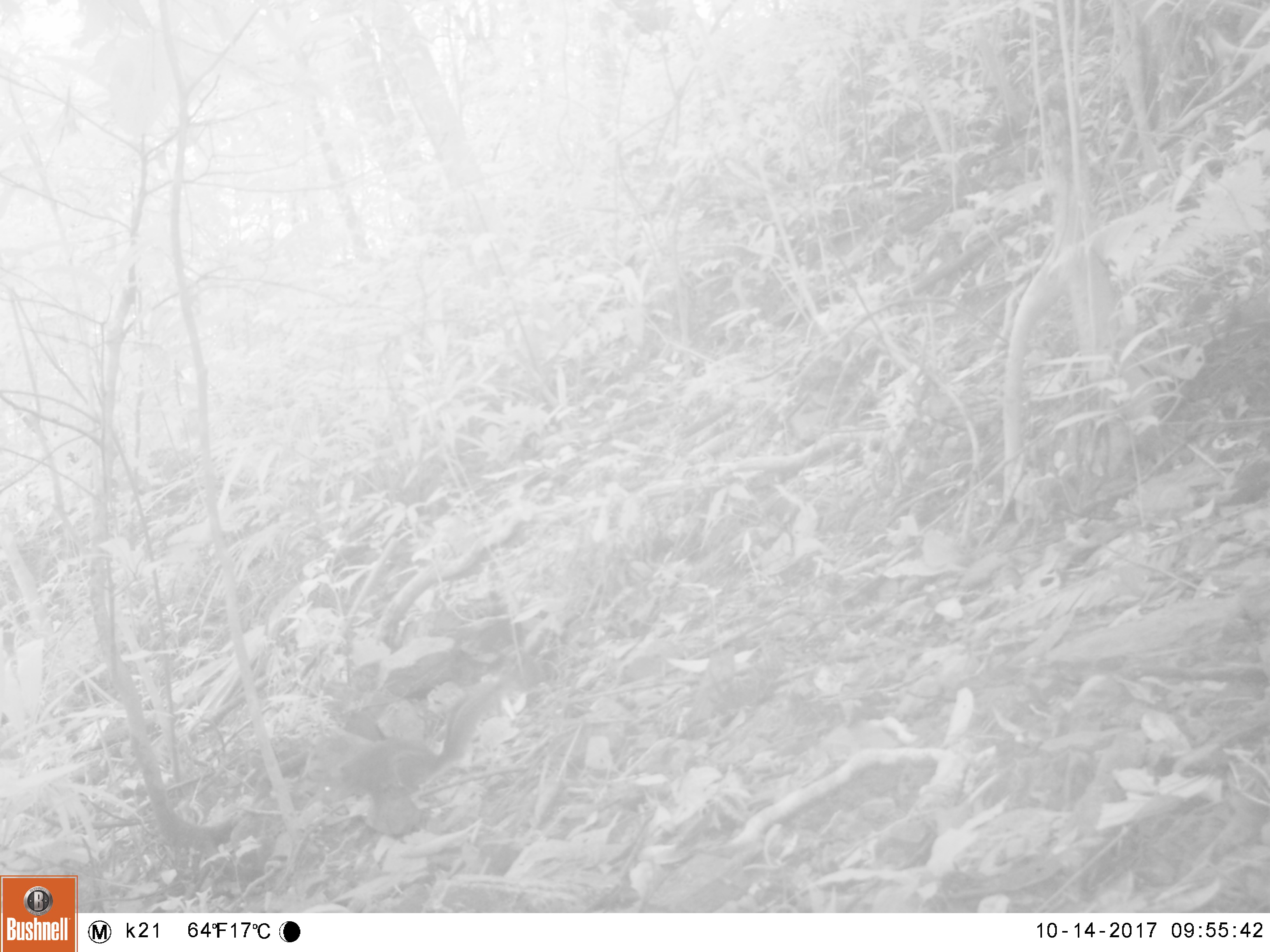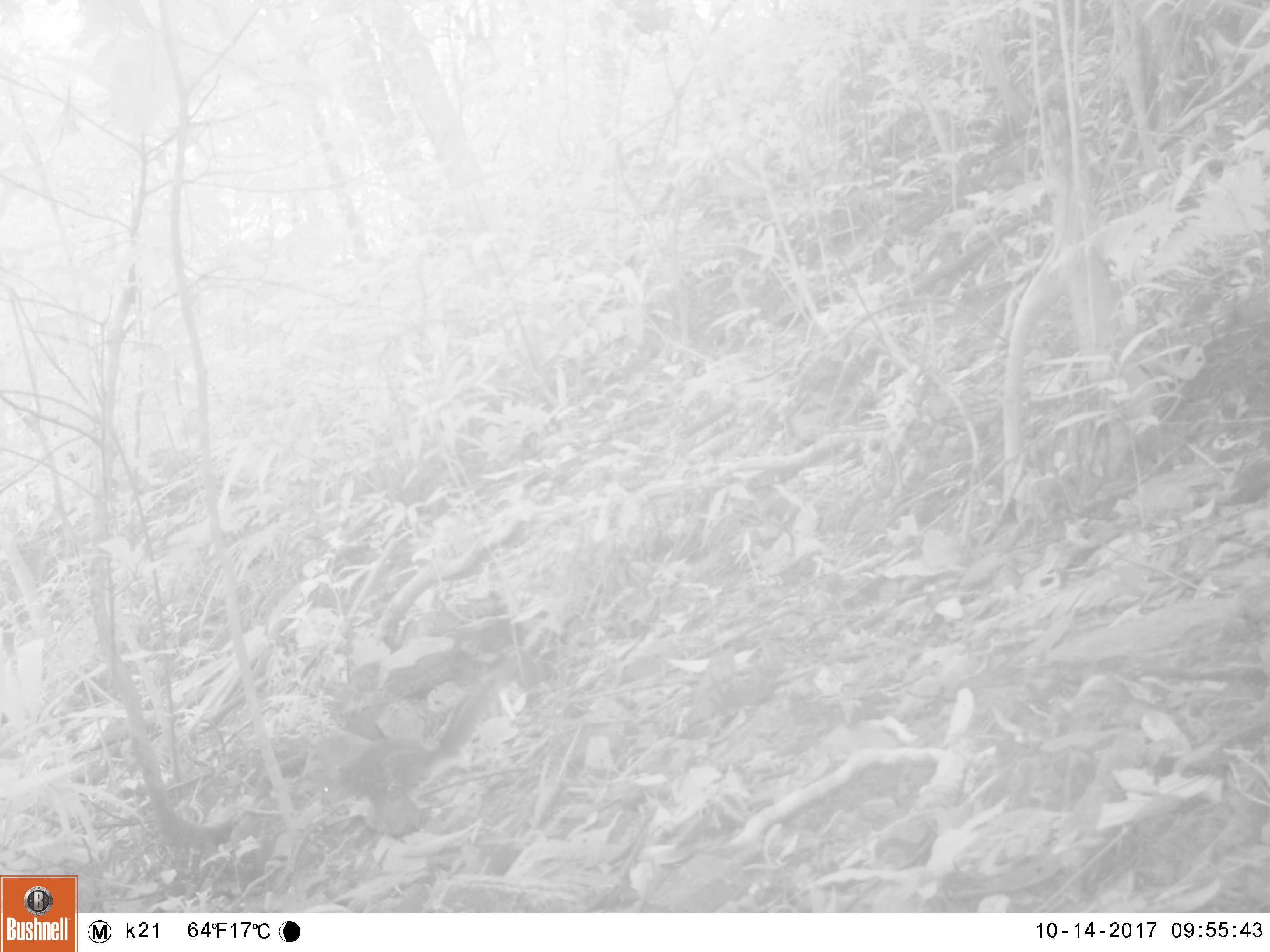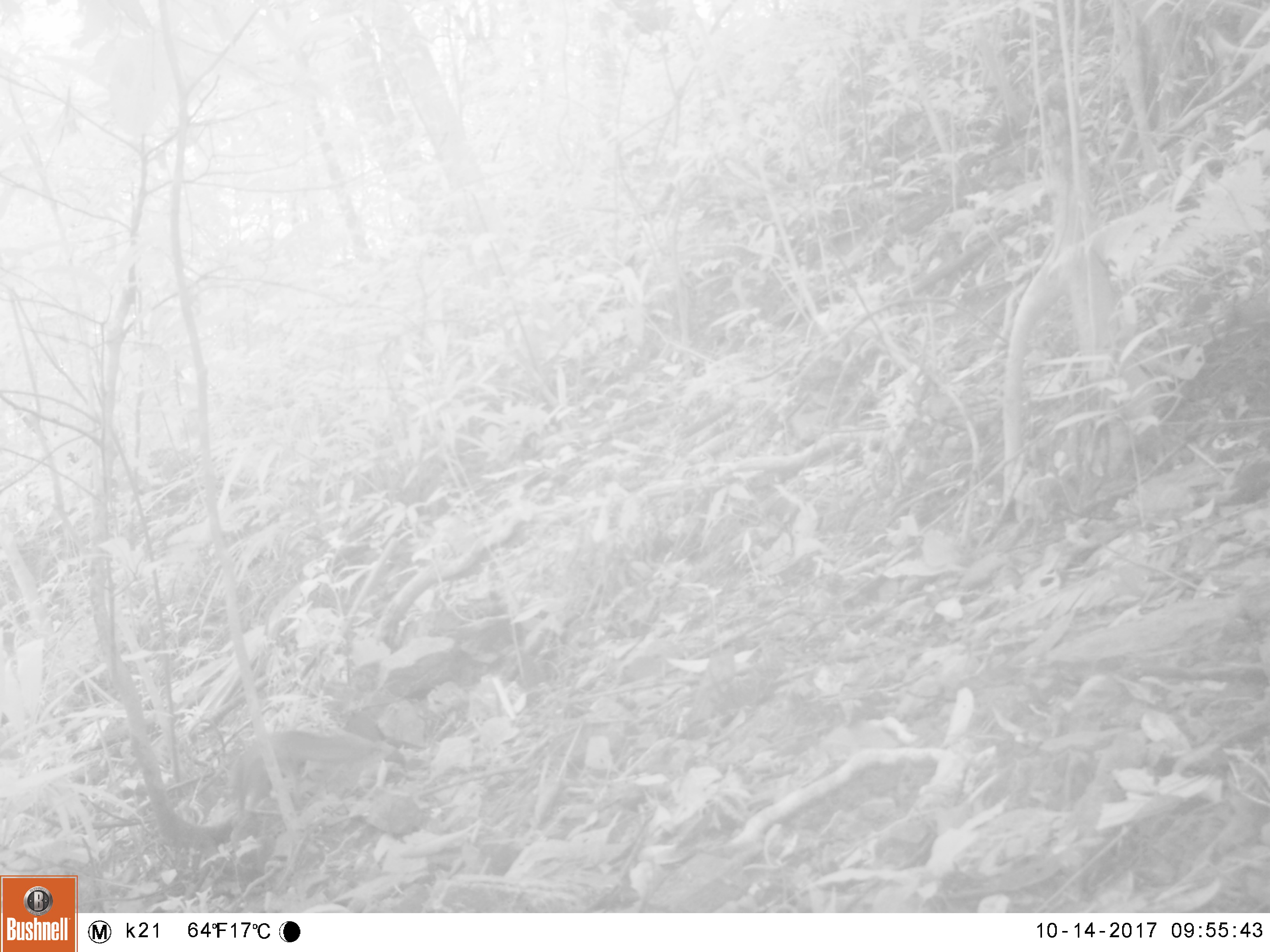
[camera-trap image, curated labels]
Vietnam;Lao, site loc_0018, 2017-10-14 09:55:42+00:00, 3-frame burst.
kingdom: Animalia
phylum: Chordata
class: Mammalia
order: Rodentia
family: Sciuridae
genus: Dremomys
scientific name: Dremomys rufigenis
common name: red-cheeked squirrel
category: red cheeked squirrel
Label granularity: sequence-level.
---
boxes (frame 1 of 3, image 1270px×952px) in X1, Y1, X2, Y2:
red cheeked squirrel: 316, 681, 506, 805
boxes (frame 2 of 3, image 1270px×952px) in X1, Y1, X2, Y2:
red cheeked squirrel: 319, 659, 519, 808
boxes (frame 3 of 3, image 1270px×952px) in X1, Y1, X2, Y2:
red cheeked squirrel: 208, 729, 375, 828